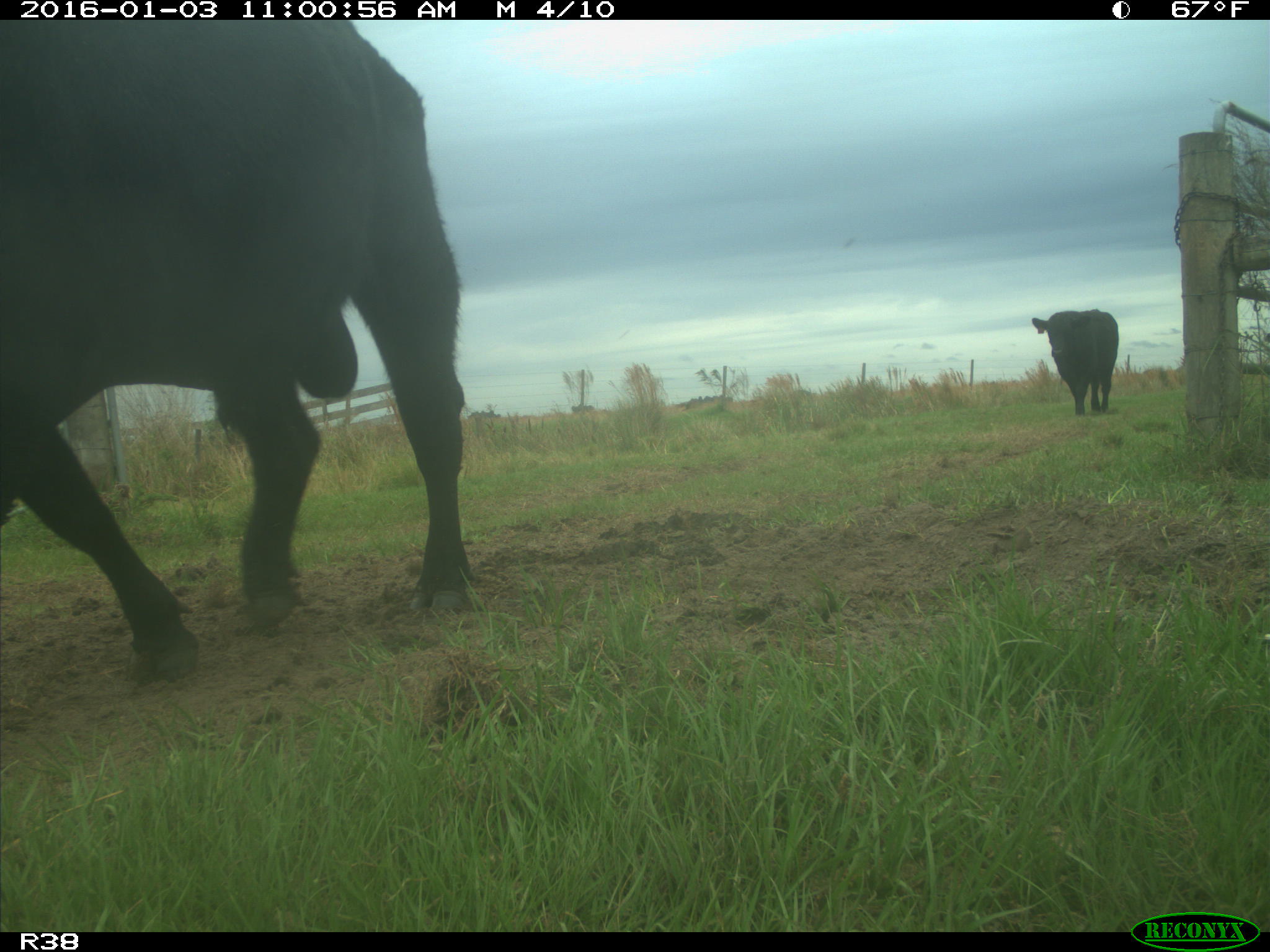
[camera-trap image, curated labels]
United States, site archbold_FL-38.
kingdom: Animalia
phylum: Chordata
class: Mammalia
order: Artiodactyla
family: Bovidae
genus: Bos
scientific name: Bos taurus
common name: domestic cow